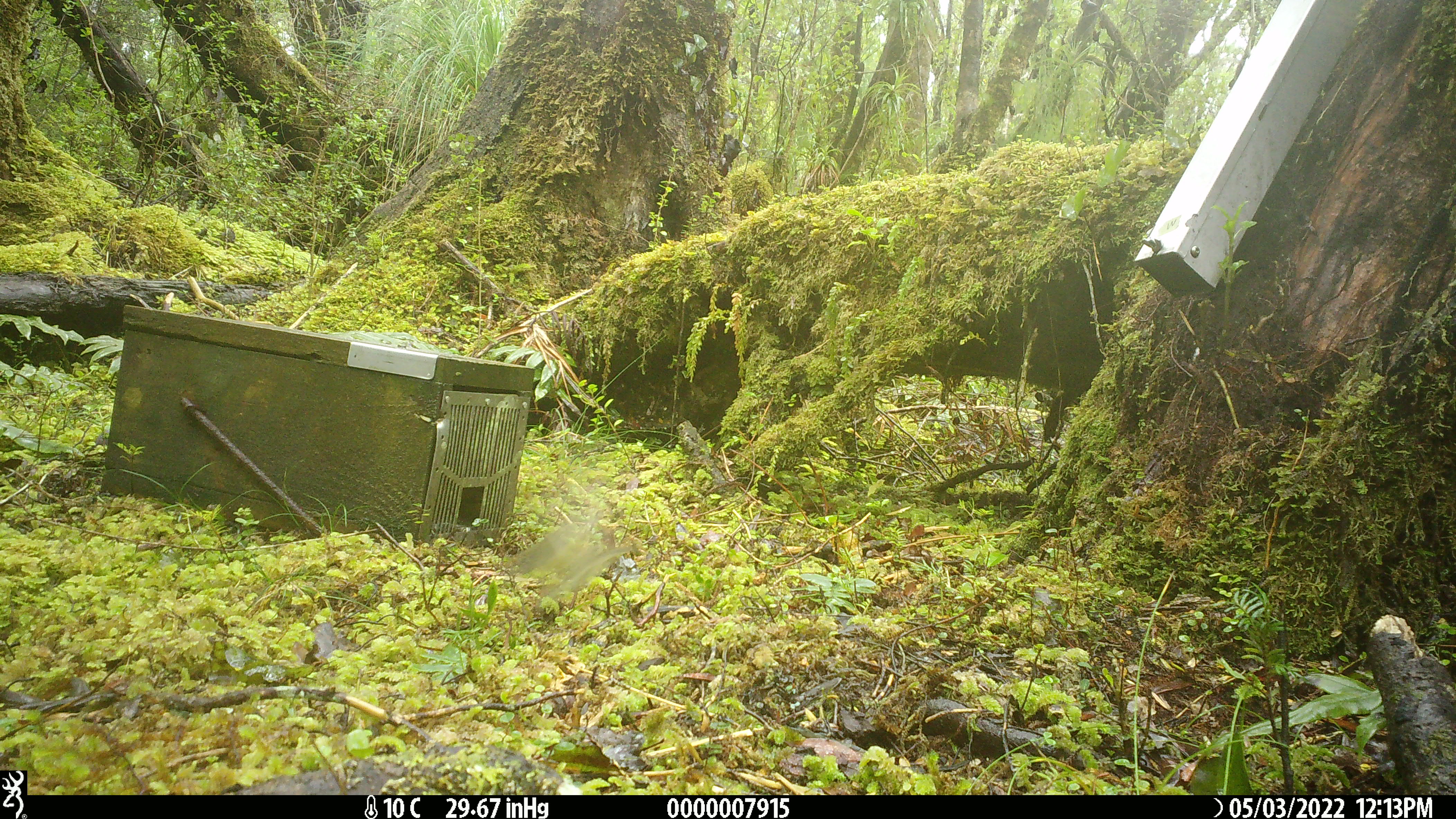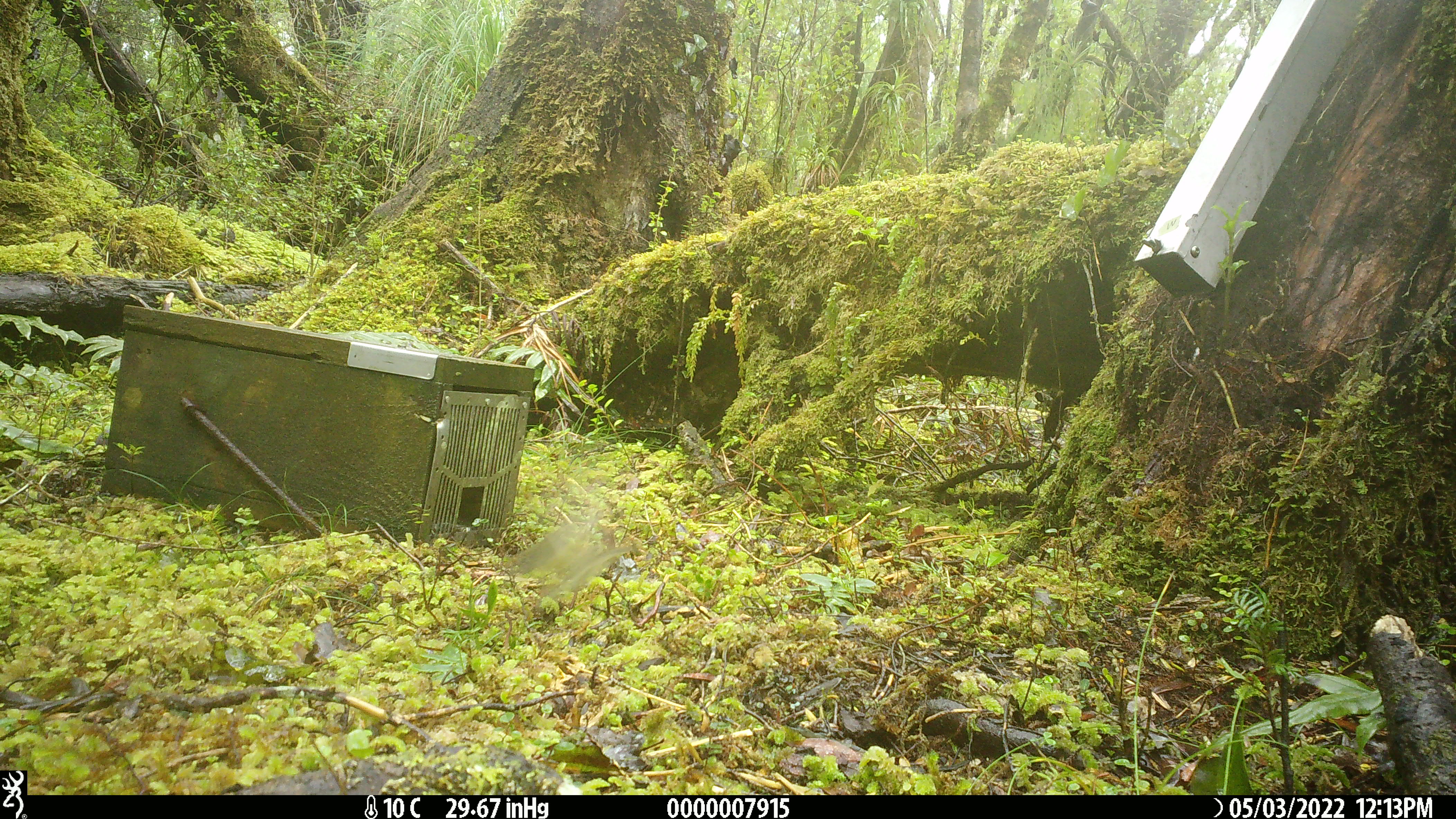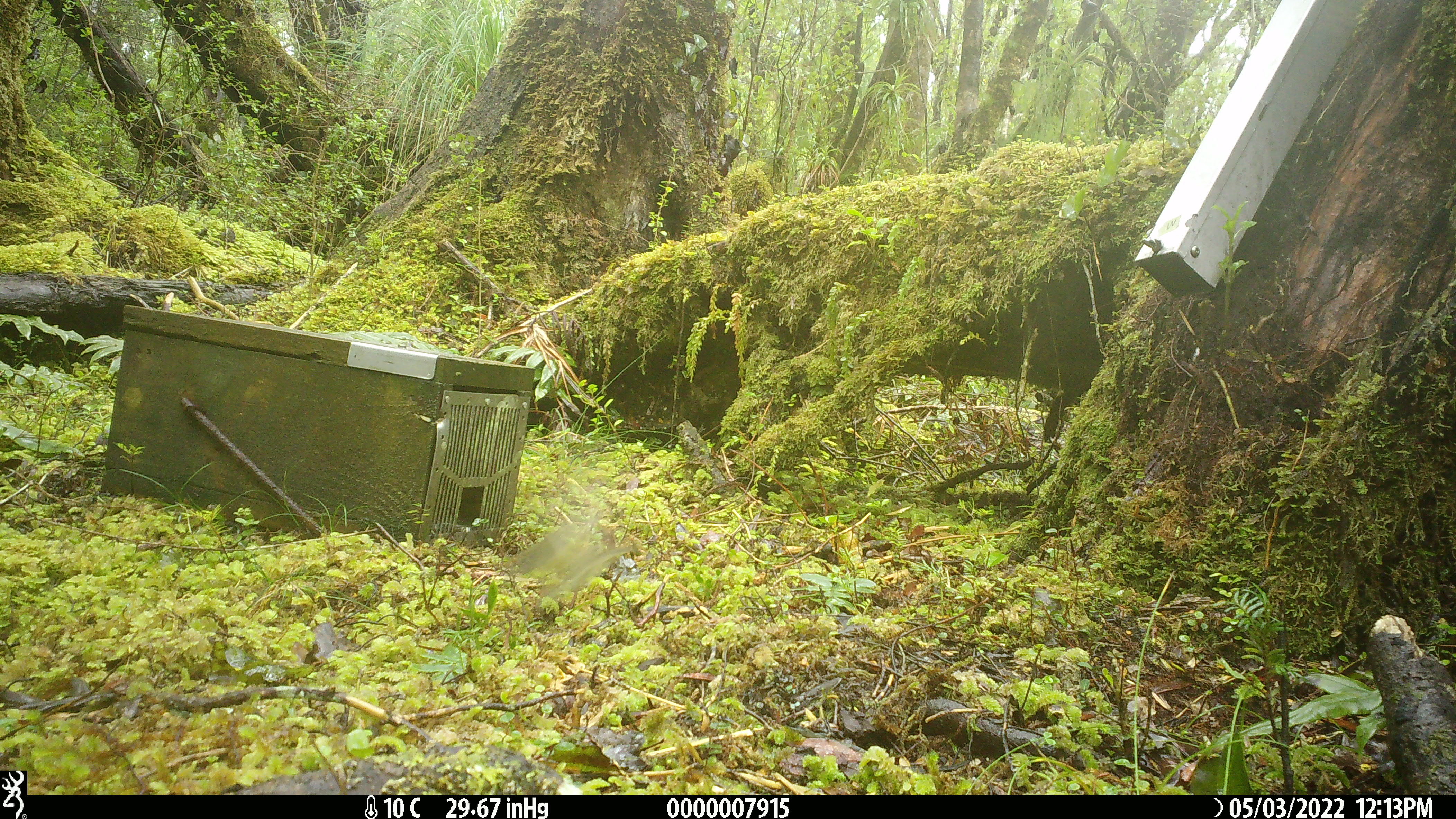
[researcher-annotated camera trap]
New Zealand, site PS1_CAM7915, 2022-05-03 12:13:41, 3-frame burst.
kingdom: Animalia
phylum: Chordata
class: Aves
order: Passeriformes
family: Petroicidae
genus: Petroica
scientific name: Petroica macrocephala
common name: tomtit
Tomtit (Petroica macrocephala).